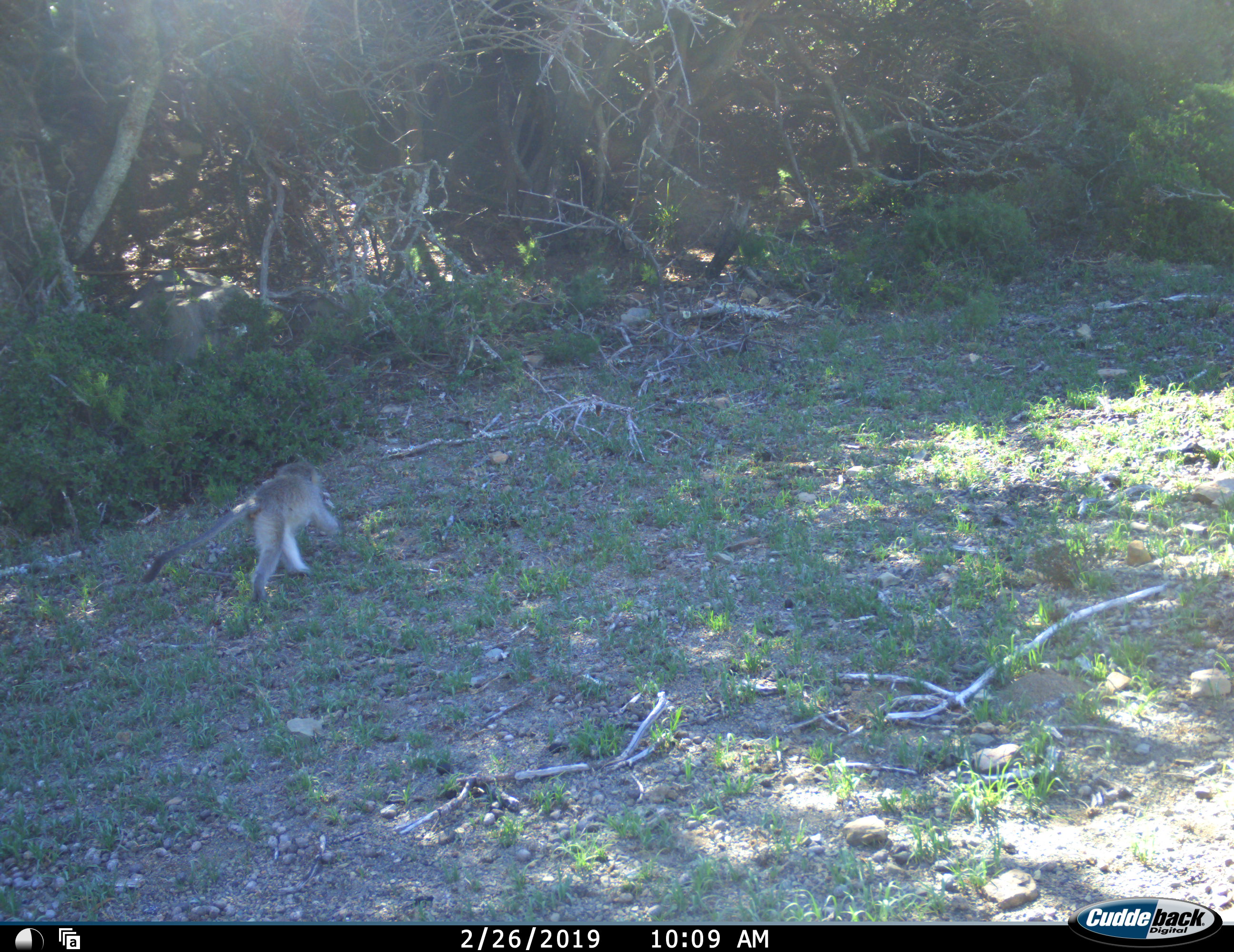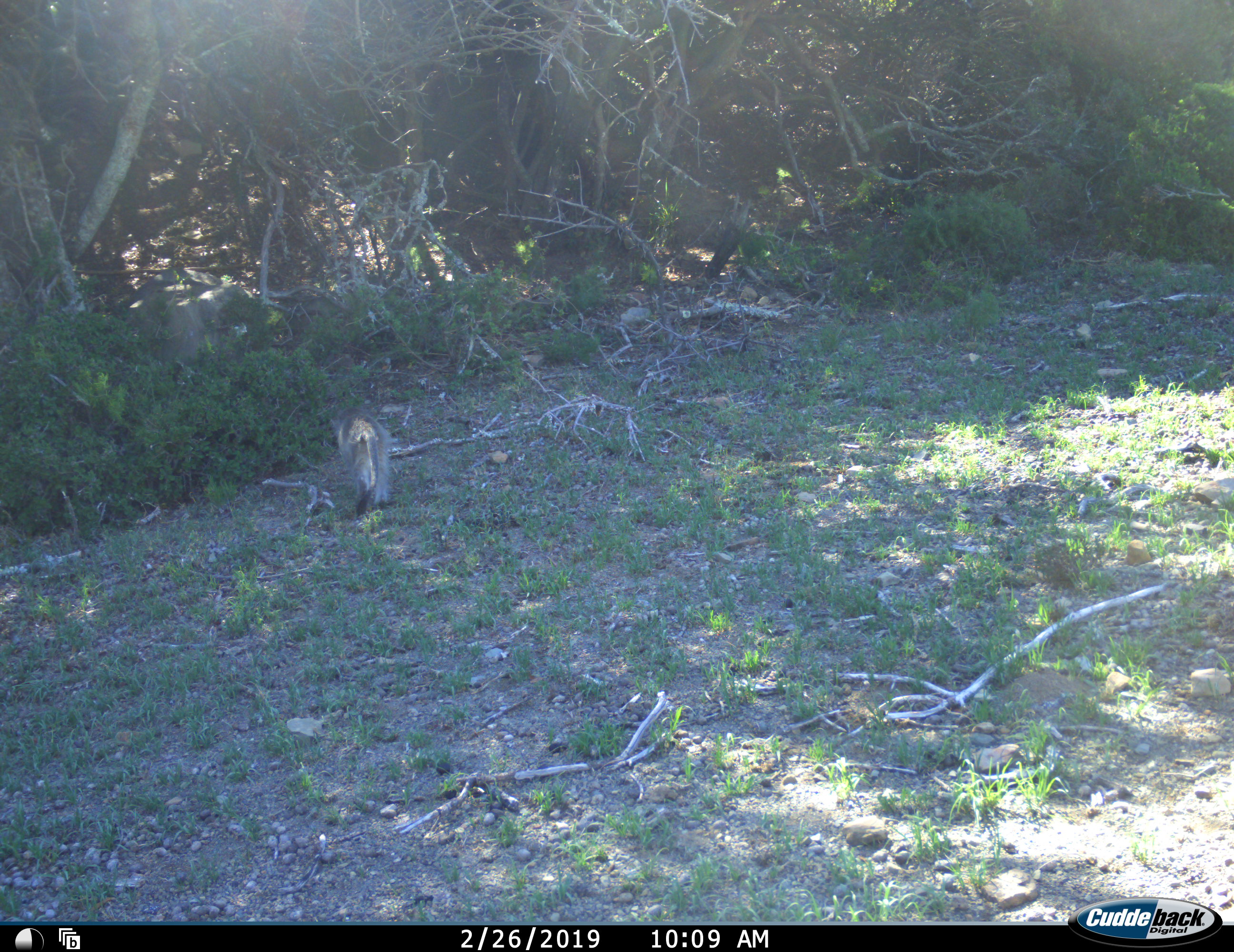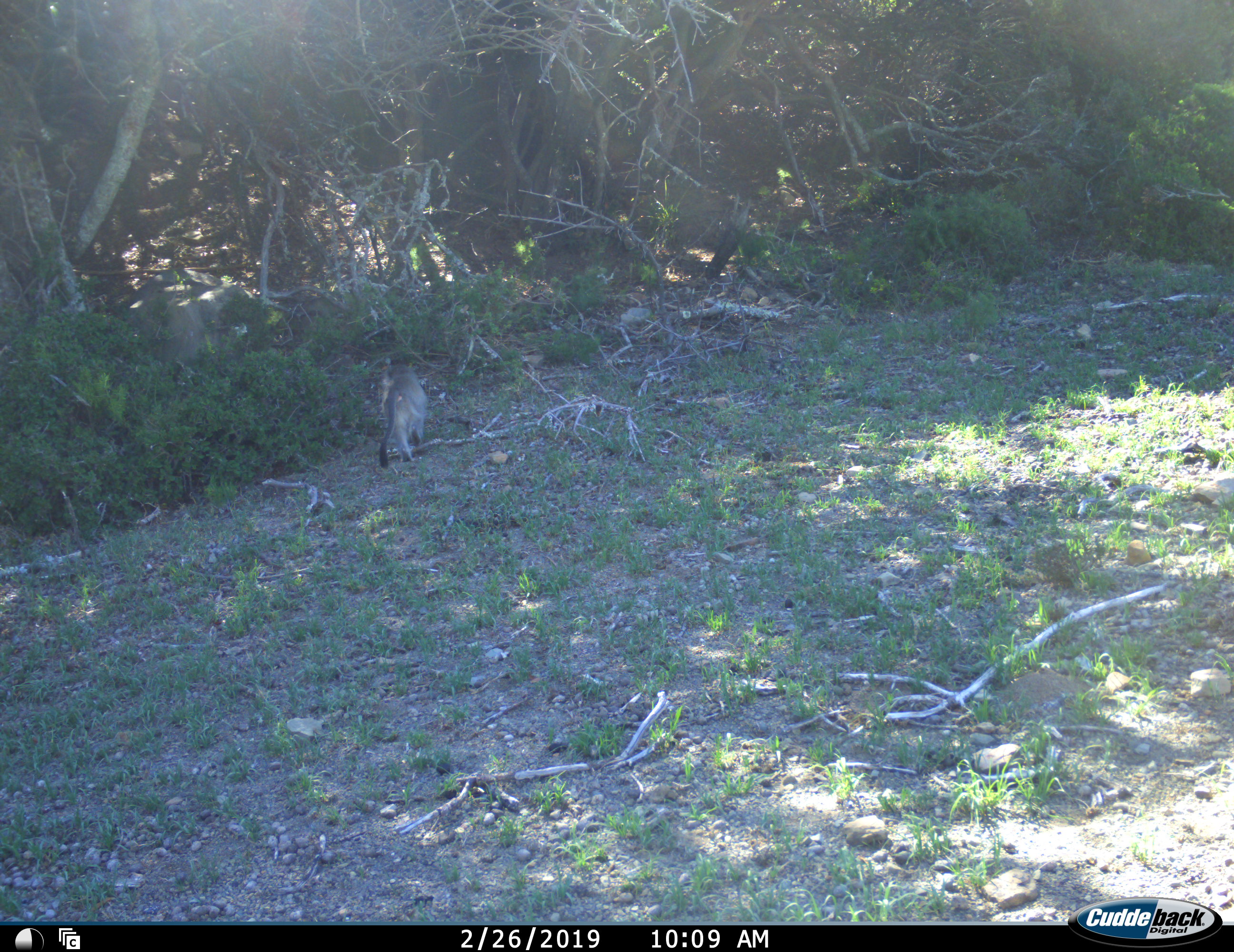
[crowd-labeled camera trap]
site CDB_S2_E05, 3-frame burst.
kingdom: Animalia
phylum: Chordata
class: Mammalia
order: Primates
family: Cercopithecidae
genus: Chlorocebus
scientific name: Chlorocebus pygerythrus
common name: vervet monkey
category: monkeyvervet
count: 1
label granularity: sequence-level